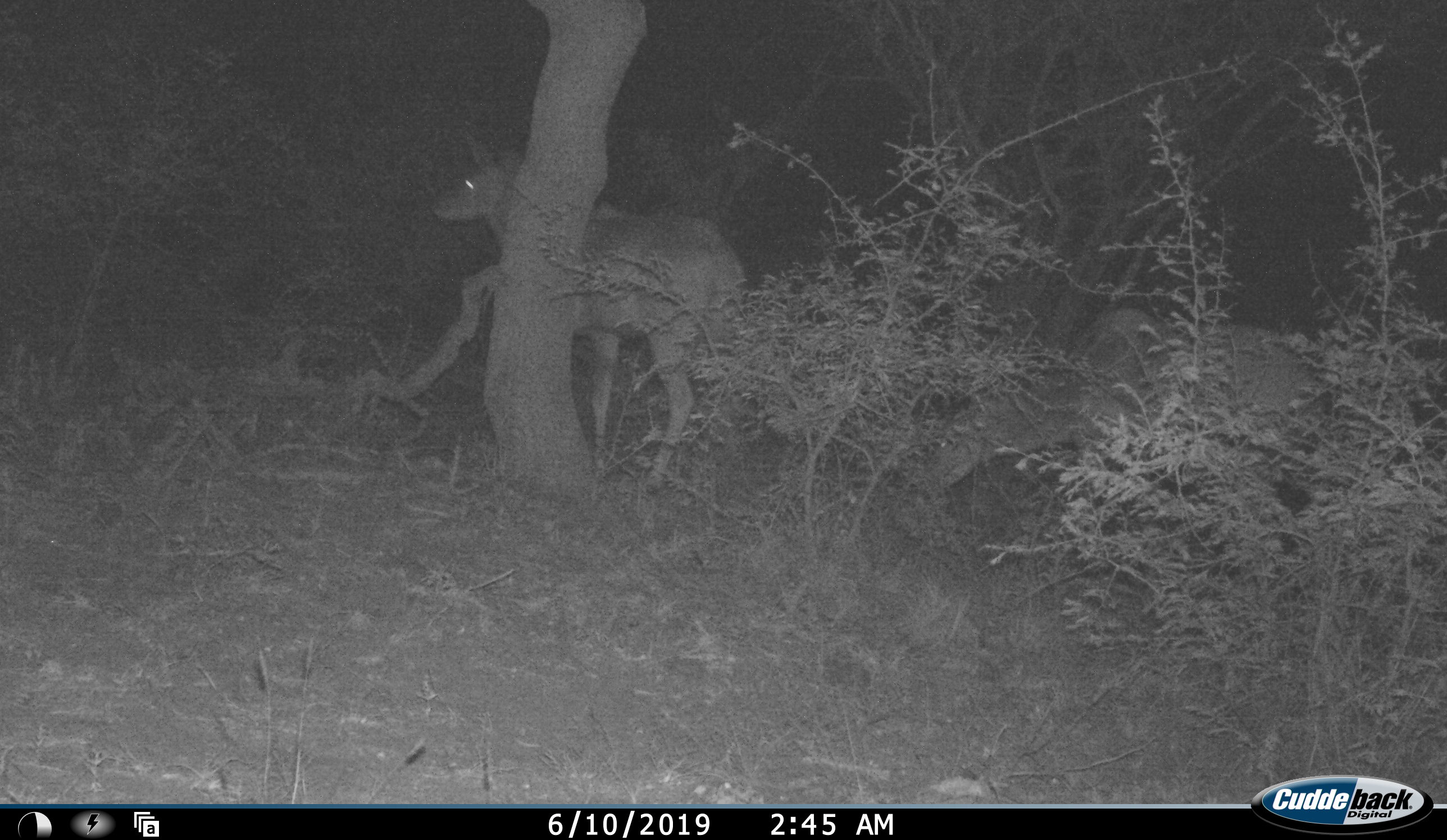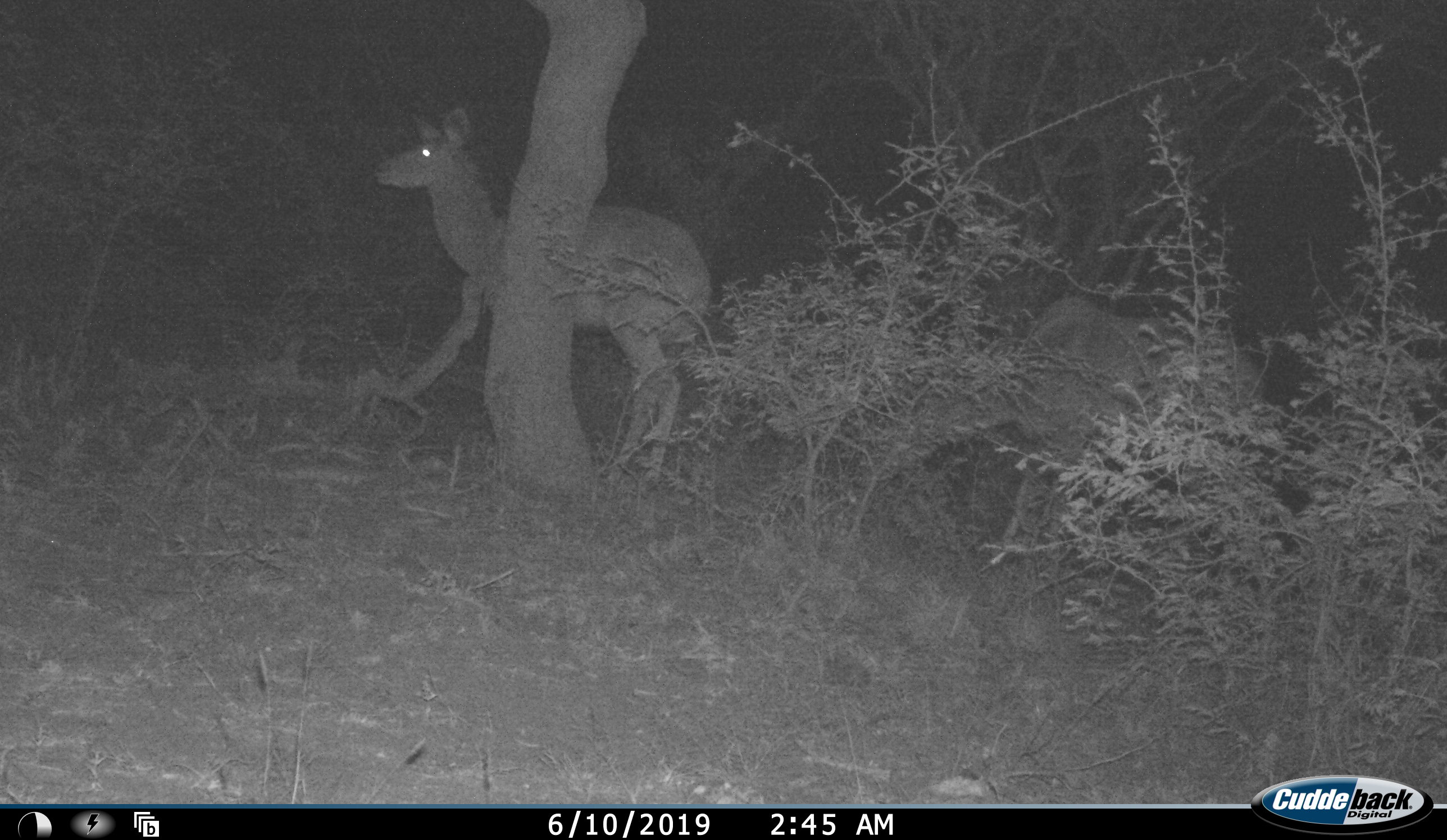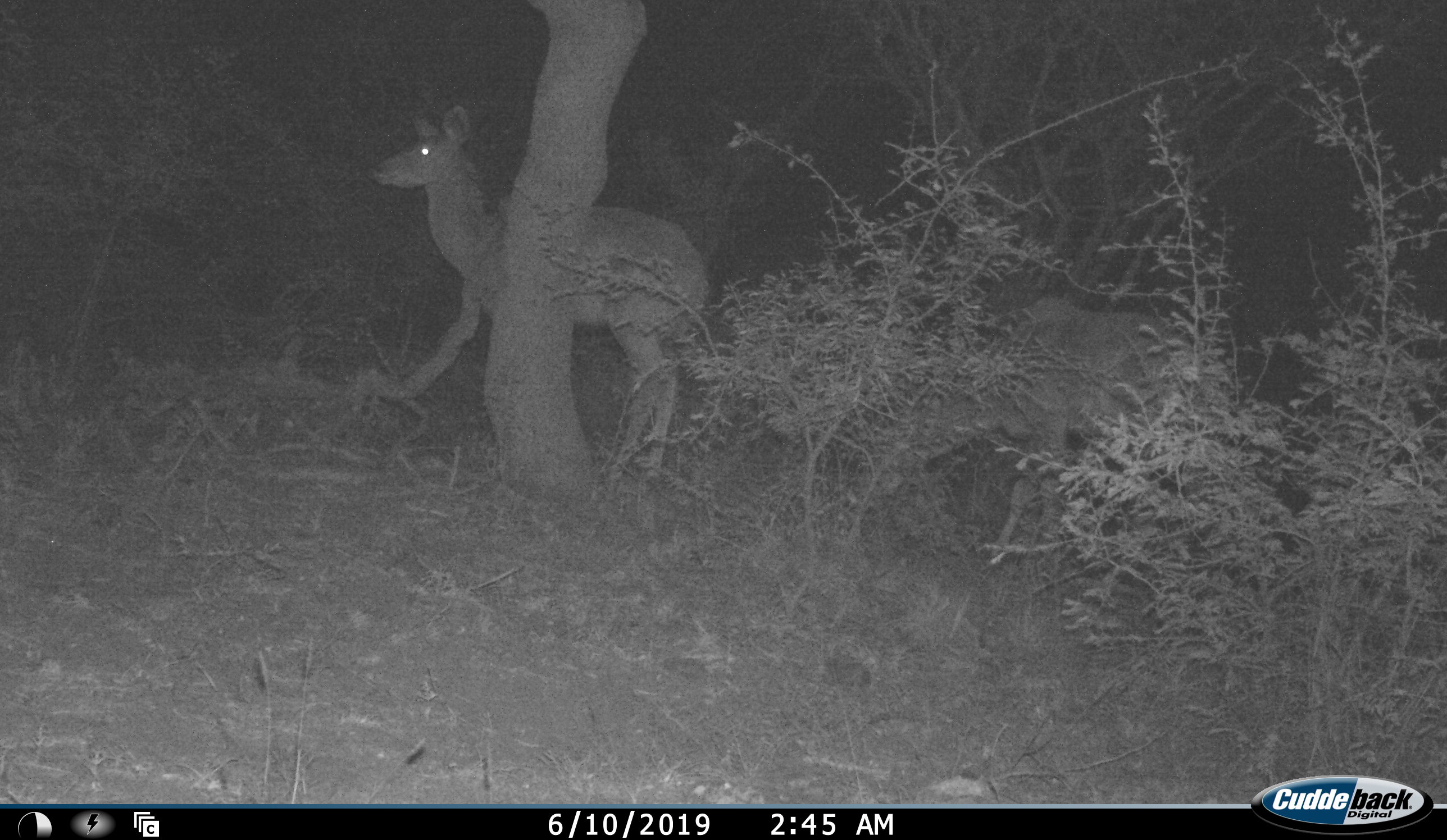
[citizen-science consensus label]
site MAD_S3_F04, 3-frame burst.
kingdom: Animalia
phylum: Chordata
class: Mammalia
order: Artiodactyla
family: Bovidae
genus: Aepyceros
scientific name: Aepyceros melampus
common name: impala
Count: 2.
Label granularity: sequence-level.